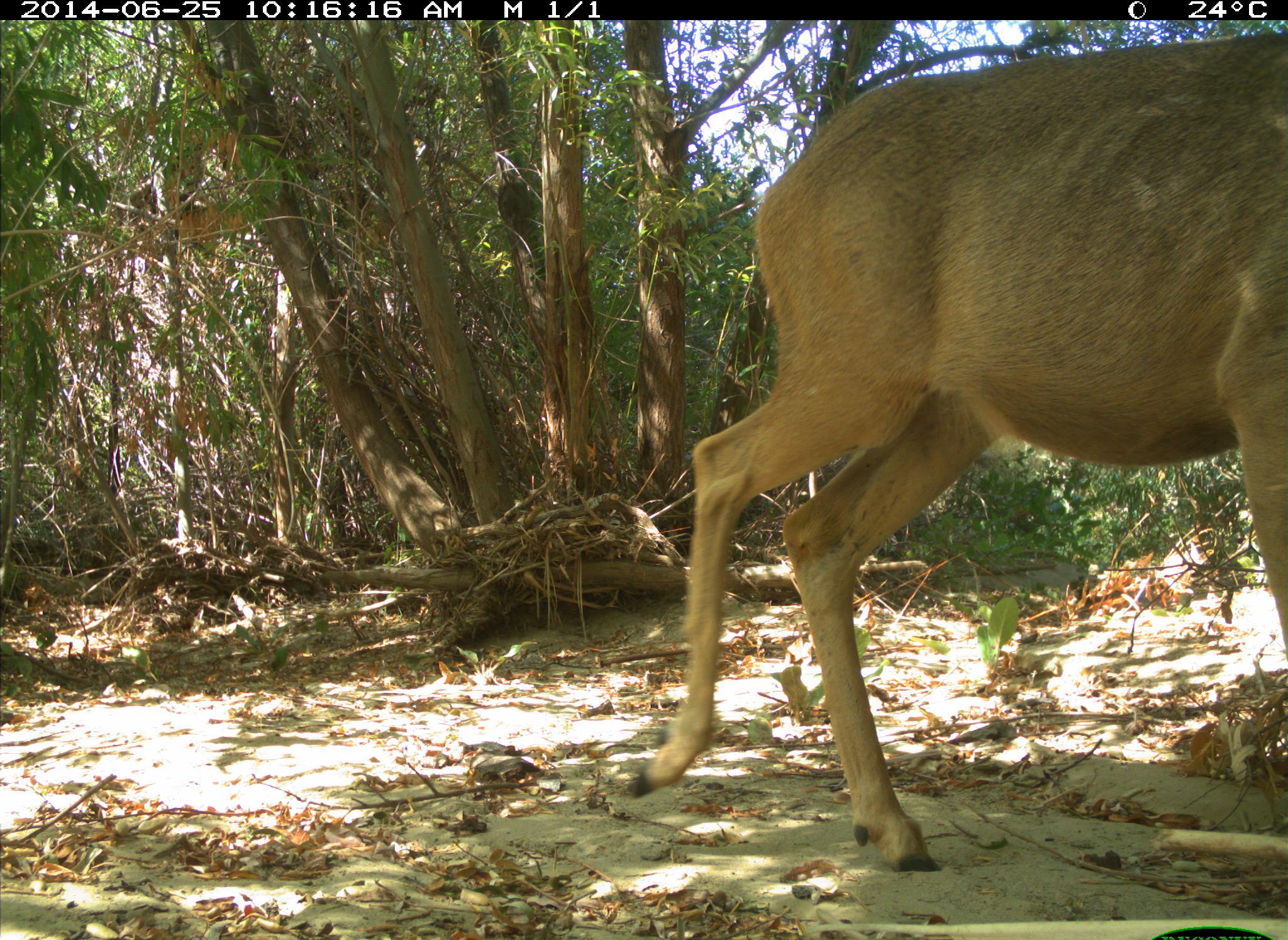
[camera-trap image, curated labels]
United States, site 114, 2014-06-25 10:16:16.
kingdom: Animalia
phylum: Chordata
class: Mammalia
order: Artiodactyla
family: Cervidae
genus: Odocoileus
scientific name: Odocoileus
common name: deer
Deer (Odocoileus).